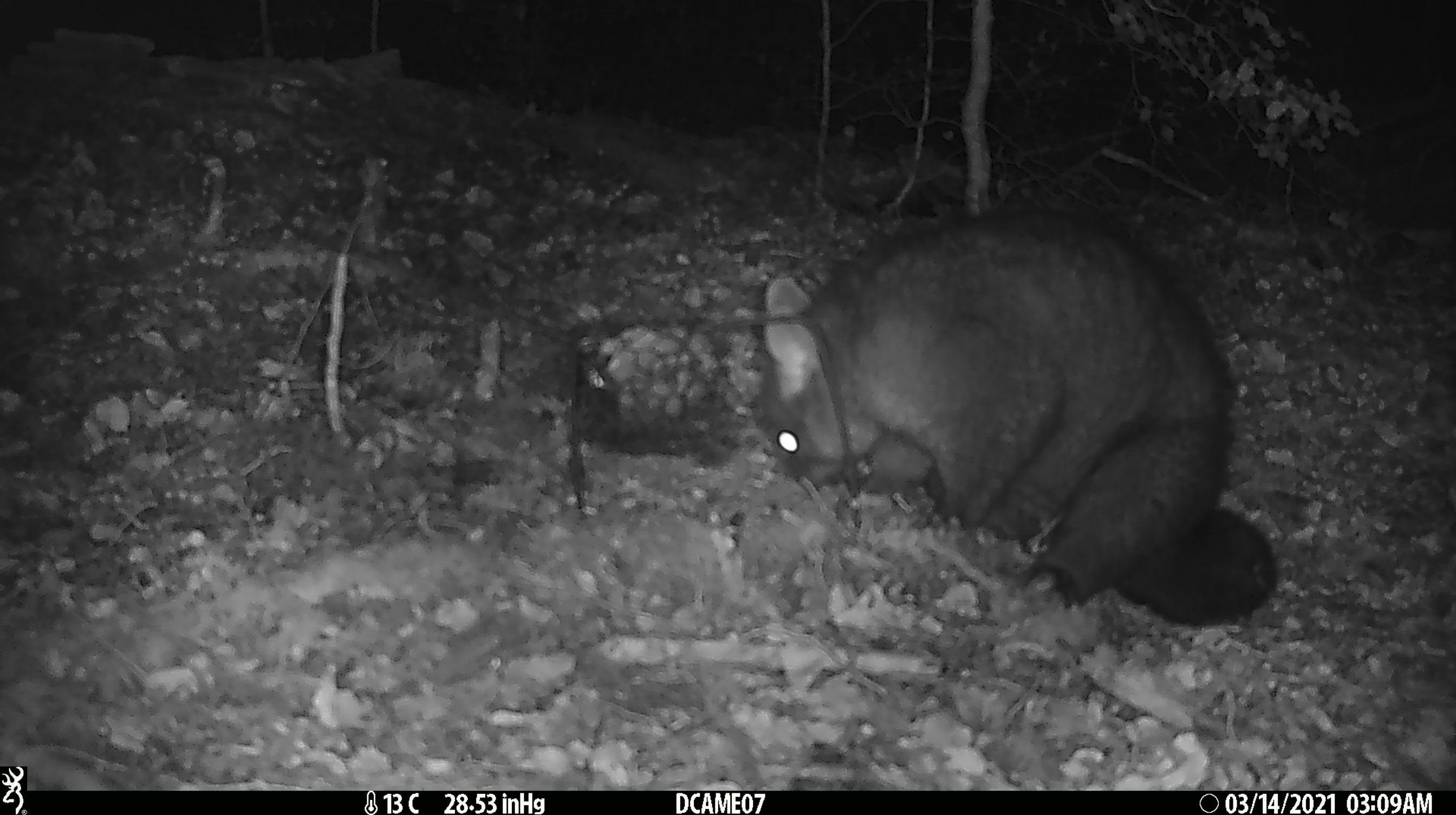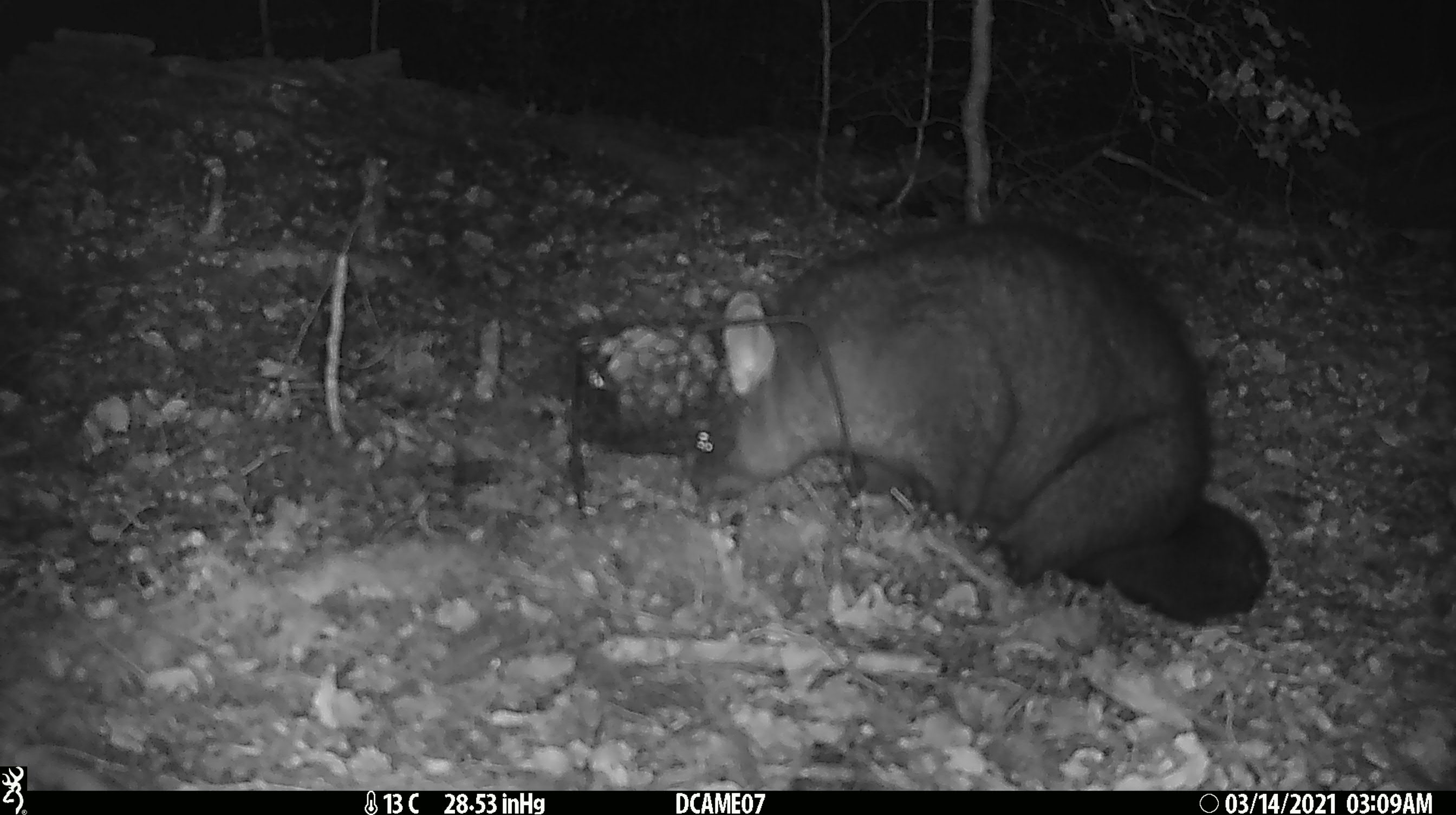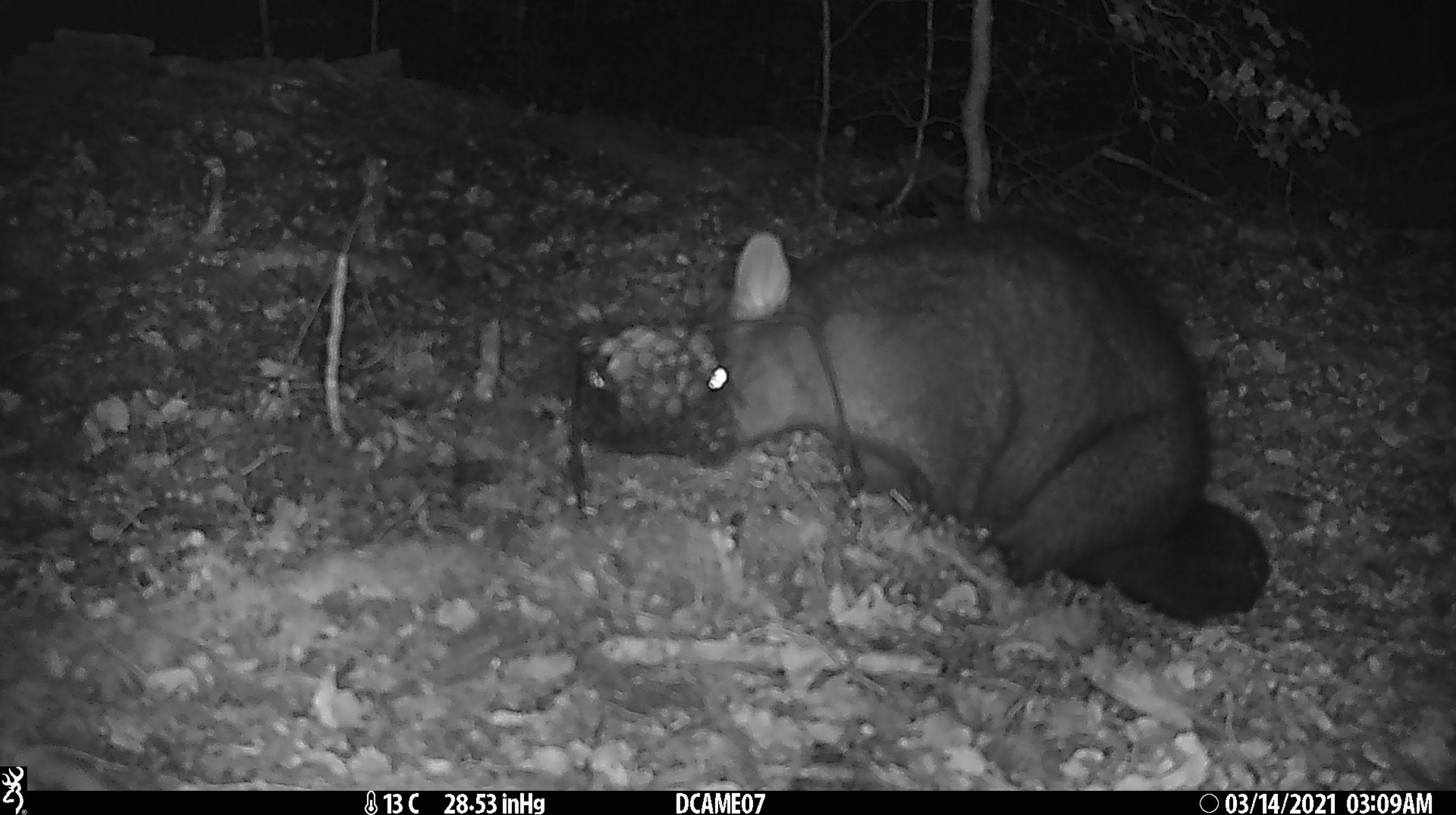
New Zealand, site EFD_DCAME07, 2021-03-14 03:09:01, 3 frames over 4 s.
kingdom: Animalia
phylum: Chordata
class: Mammalia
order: Diprotodontia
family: Phalangeridae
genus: Trichosurus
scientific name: Trichosurus vulpecula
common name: common brushtail possum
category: possum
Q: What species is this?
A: Possum (common brushtail possum) (Trichosurus vulpecula).